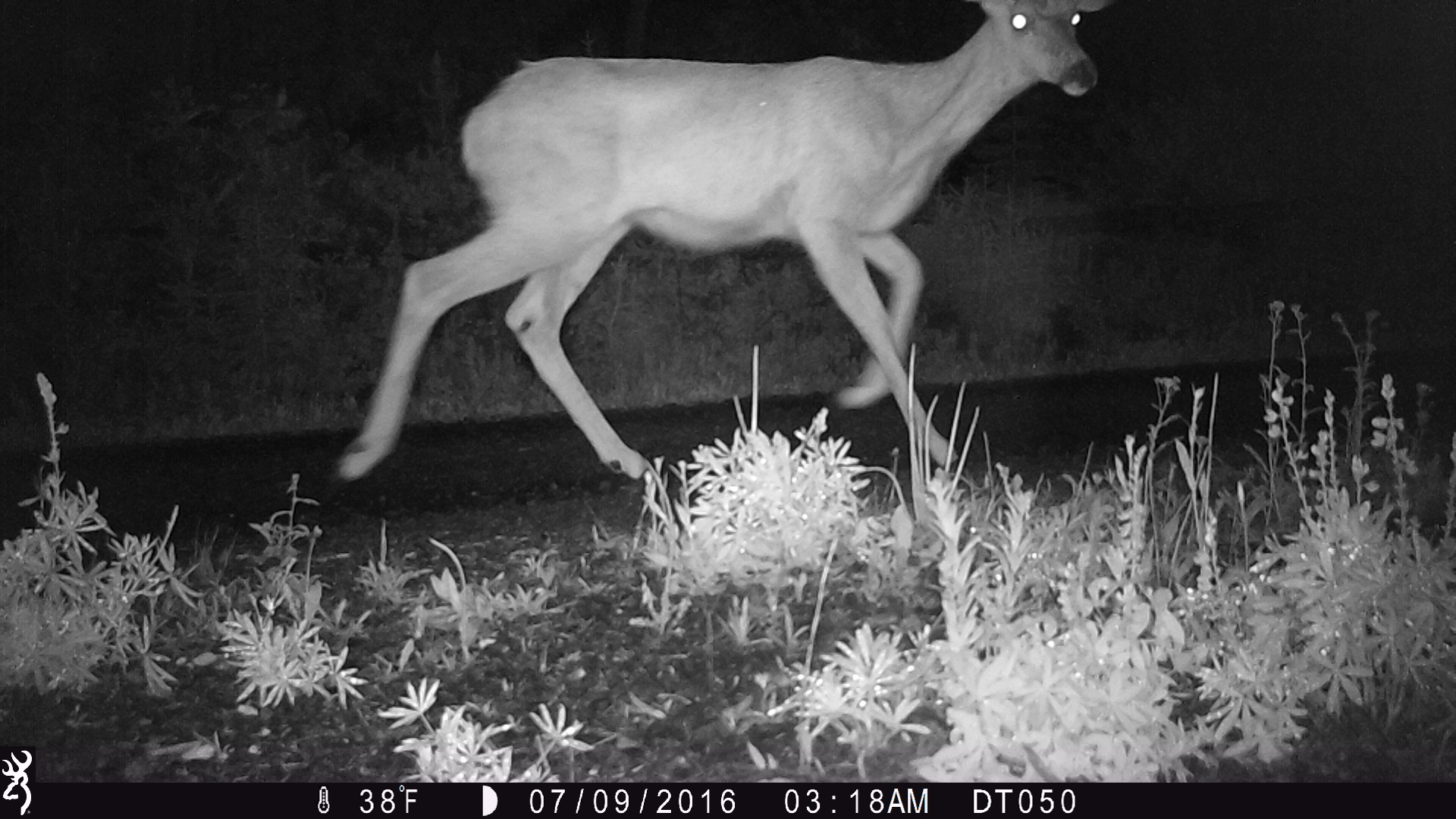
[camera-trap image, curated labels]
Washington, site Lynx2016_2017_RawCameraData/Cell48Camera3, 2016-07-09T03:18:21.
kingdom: Animalia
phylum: Chordata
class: Mammalia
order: Artiodactyla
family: Cervidae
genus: Odocoileus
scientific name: Odocoileus hemionus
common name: mule deer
Odocoileus hemionus (mule deer). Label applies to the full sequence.